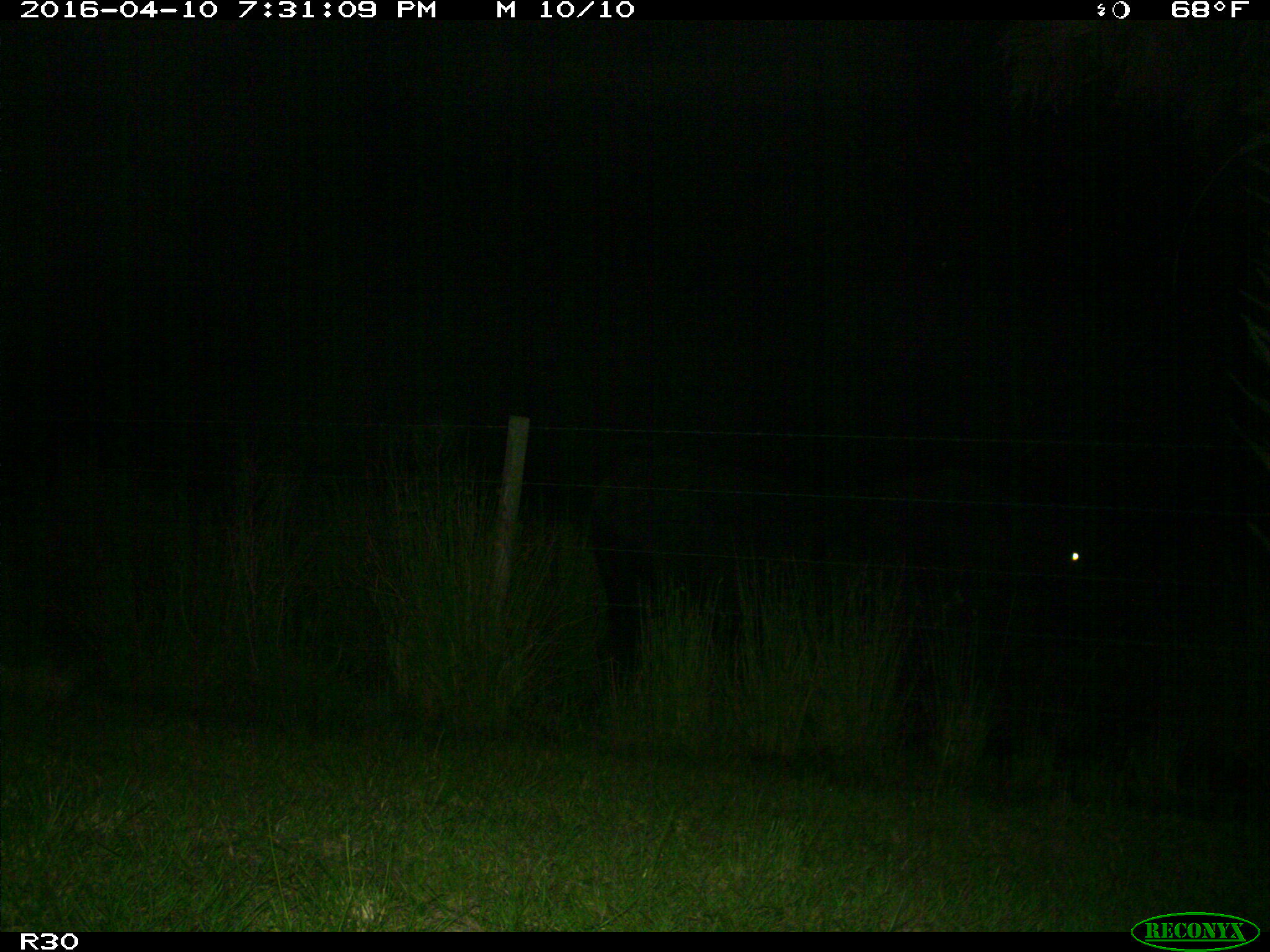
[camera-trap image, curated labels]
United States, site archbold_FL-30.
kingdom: Animalia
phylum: Chordata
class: Mammalia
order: Artiodactyla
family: Bovidae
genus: Bos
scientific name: Bos taurus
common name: domestic cow